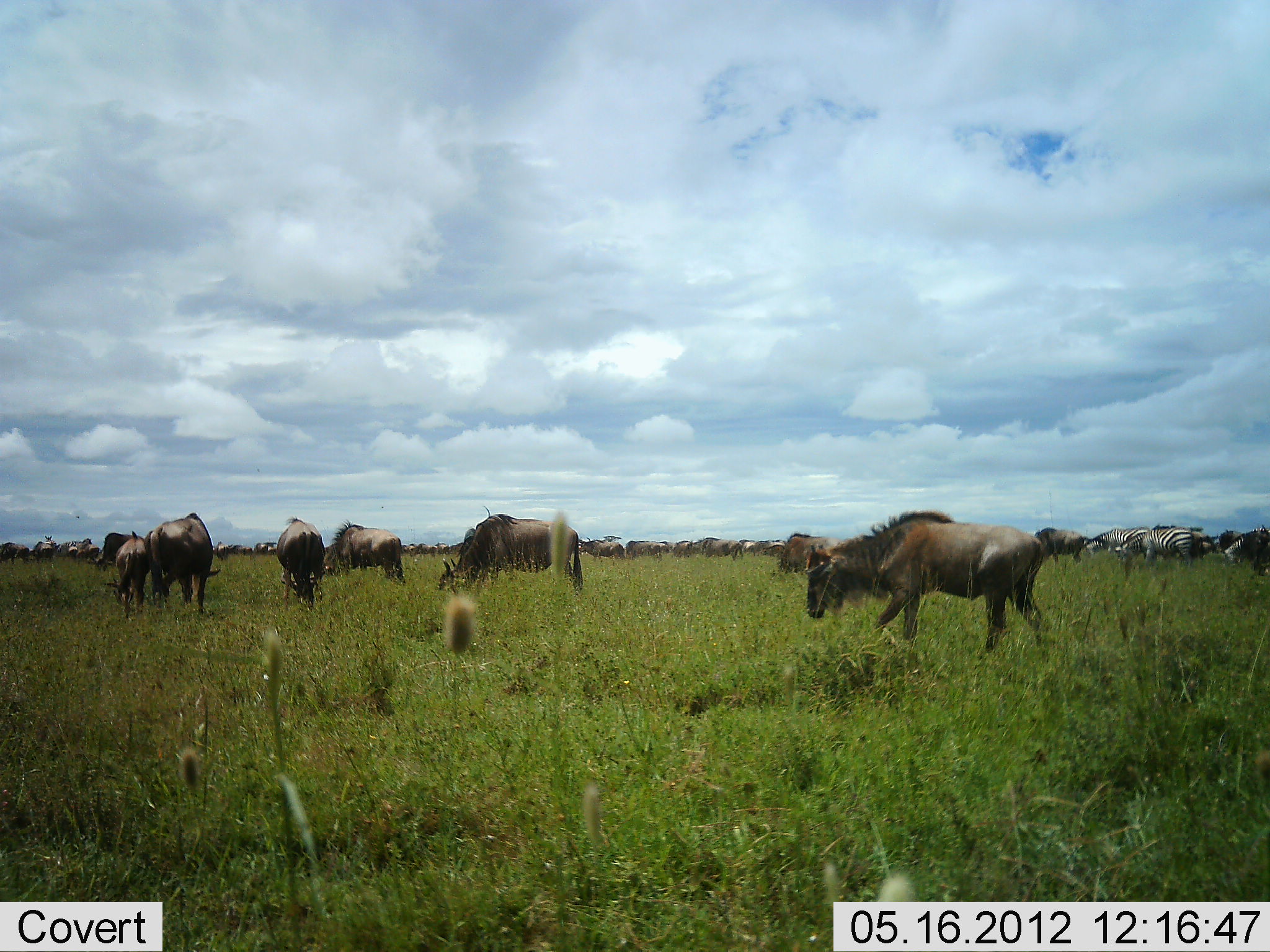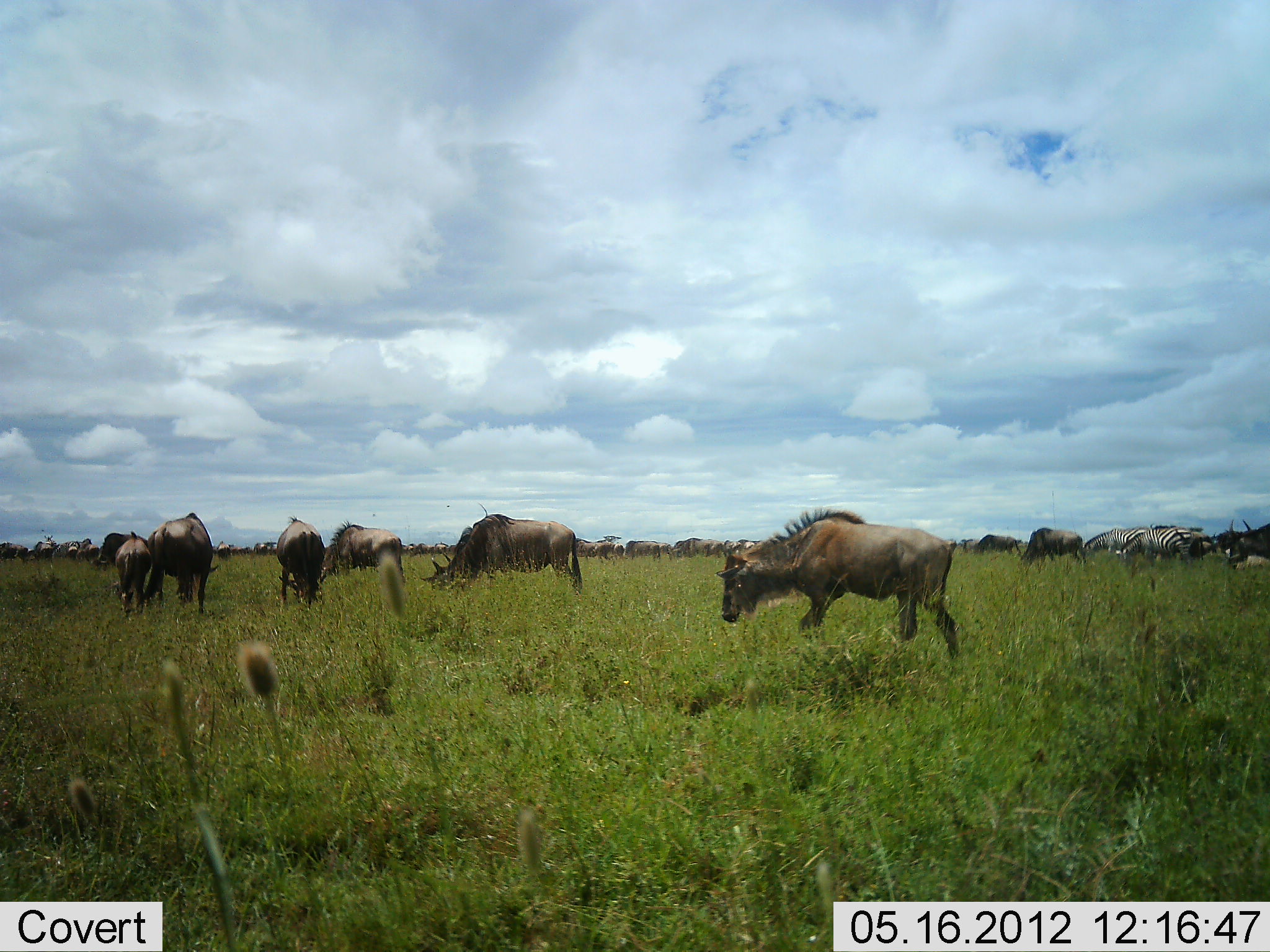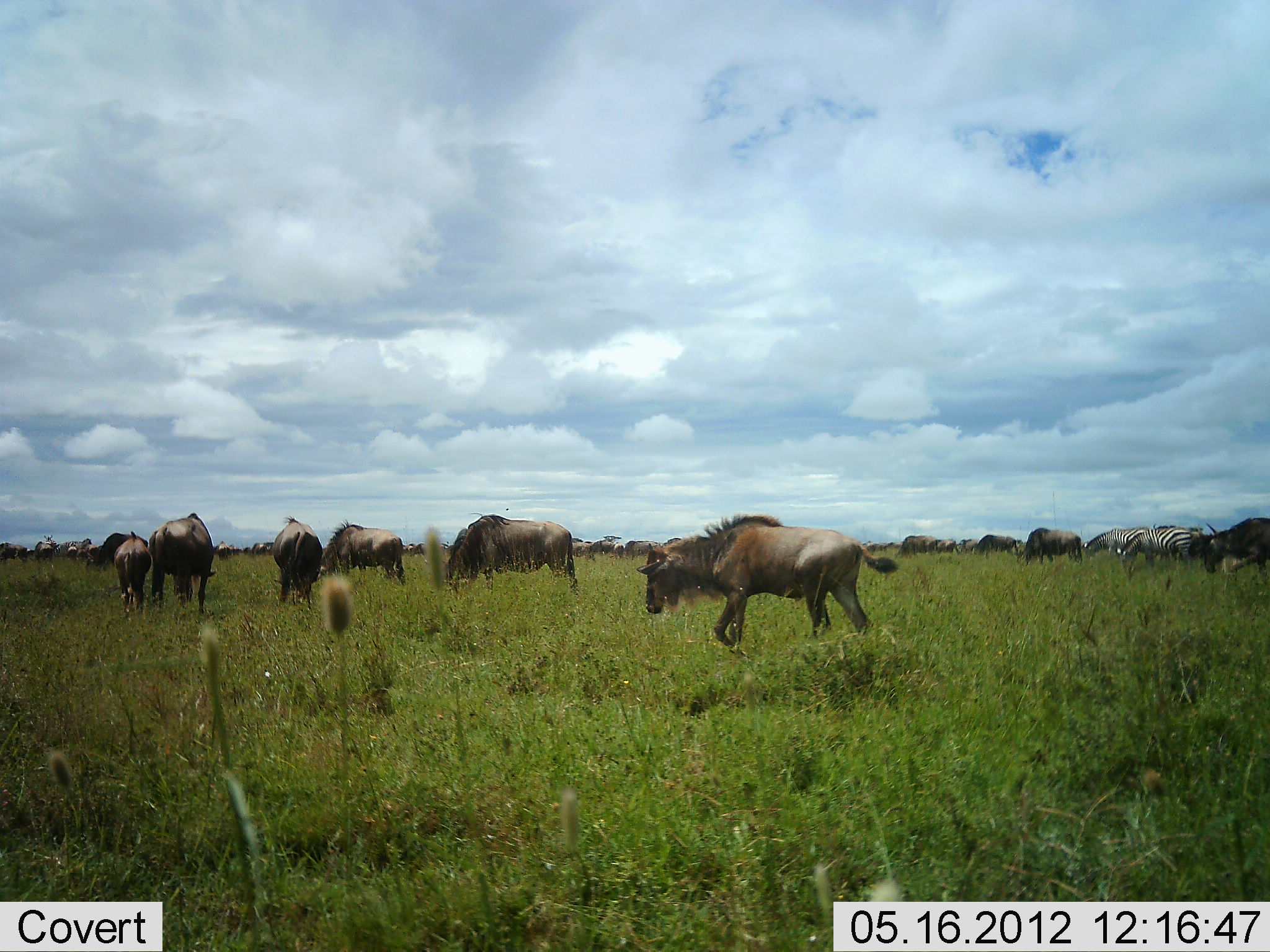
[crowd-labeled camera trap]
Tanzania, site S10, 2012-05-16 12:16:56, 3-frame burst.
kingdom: Animalia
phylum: Chordata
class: Mammalia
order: Artiodactyla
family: Bovidae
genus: Connochaetes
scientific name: Connochaetes taurinus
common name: blue wildebeest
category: wildebeest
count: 11-50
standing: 45%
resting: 0%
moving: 91%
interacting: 0%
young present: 36%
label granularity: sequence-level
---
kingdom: Animalia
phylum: Chordata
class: Mammalia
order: Perissodactyla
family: Equidae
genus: Equus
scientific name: Equus quagga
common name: plains zebra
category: zebra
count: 2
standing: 50%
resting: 0%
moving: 10%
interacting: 0%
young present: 0%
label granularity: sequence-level